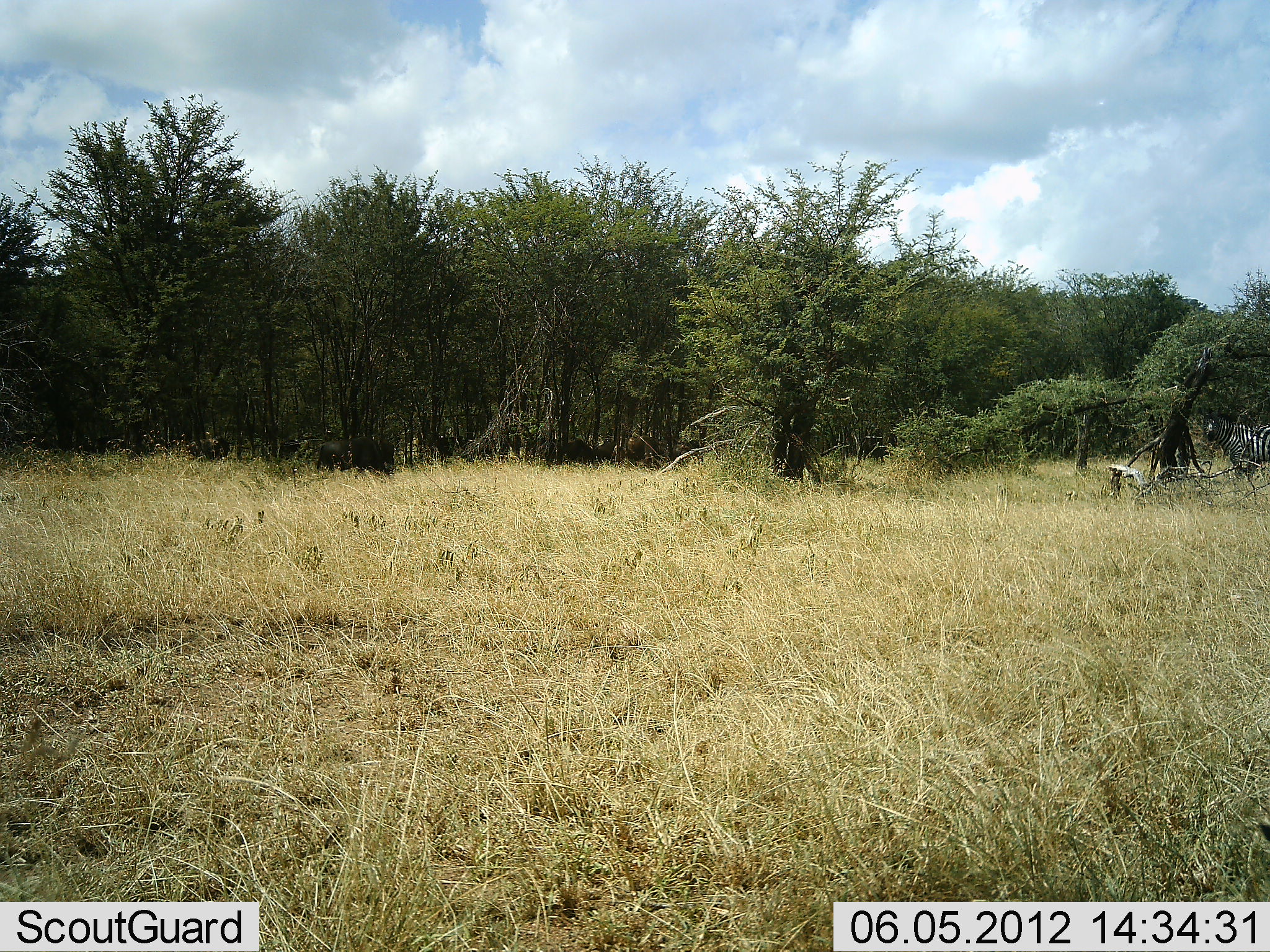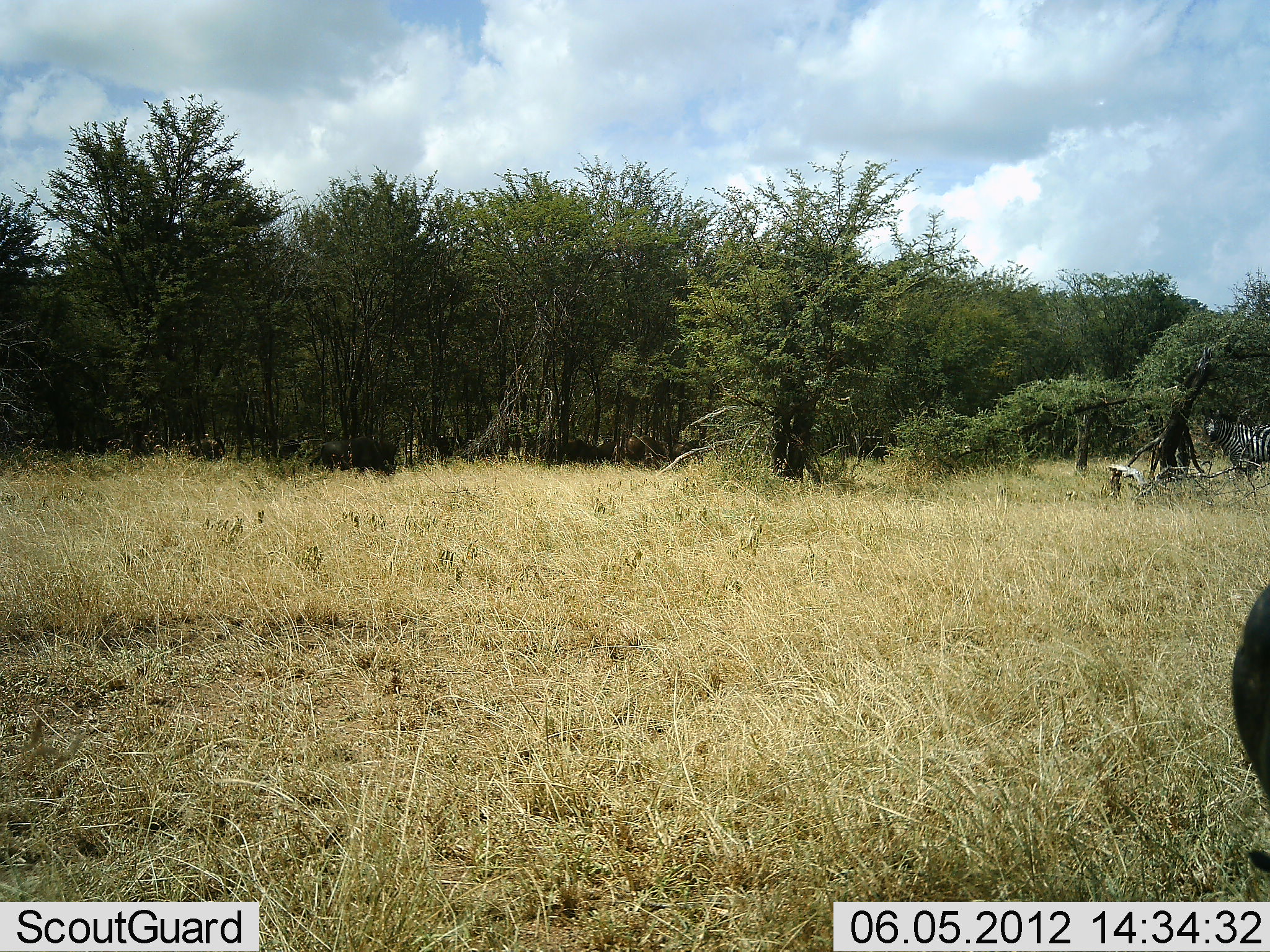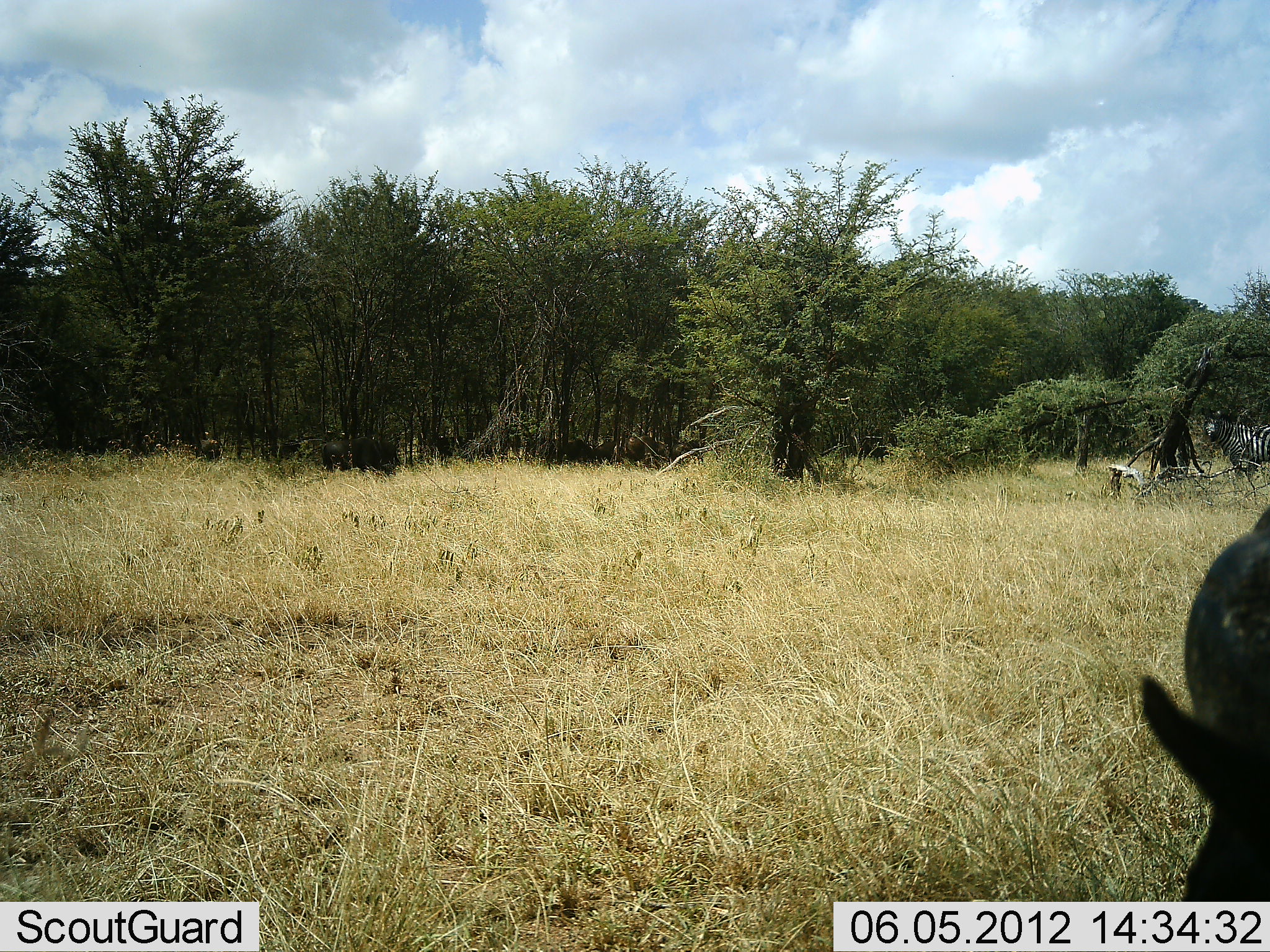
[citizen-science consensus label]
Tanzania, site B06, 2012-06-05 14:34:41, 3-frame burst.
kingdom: Animalia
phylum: Chordata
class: Mammalia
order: Perissodactyla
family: Equidae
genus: Equus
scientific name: Equus quagga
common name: plains zebra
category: zebra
Zebra (plains zebra) (Equus quagga), count 1. Behavior (volunteer vote fractions): standing 93%, resting 0%, moving 13%, interacting 0%. Young present (vote fraction): 0%. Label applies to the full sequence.